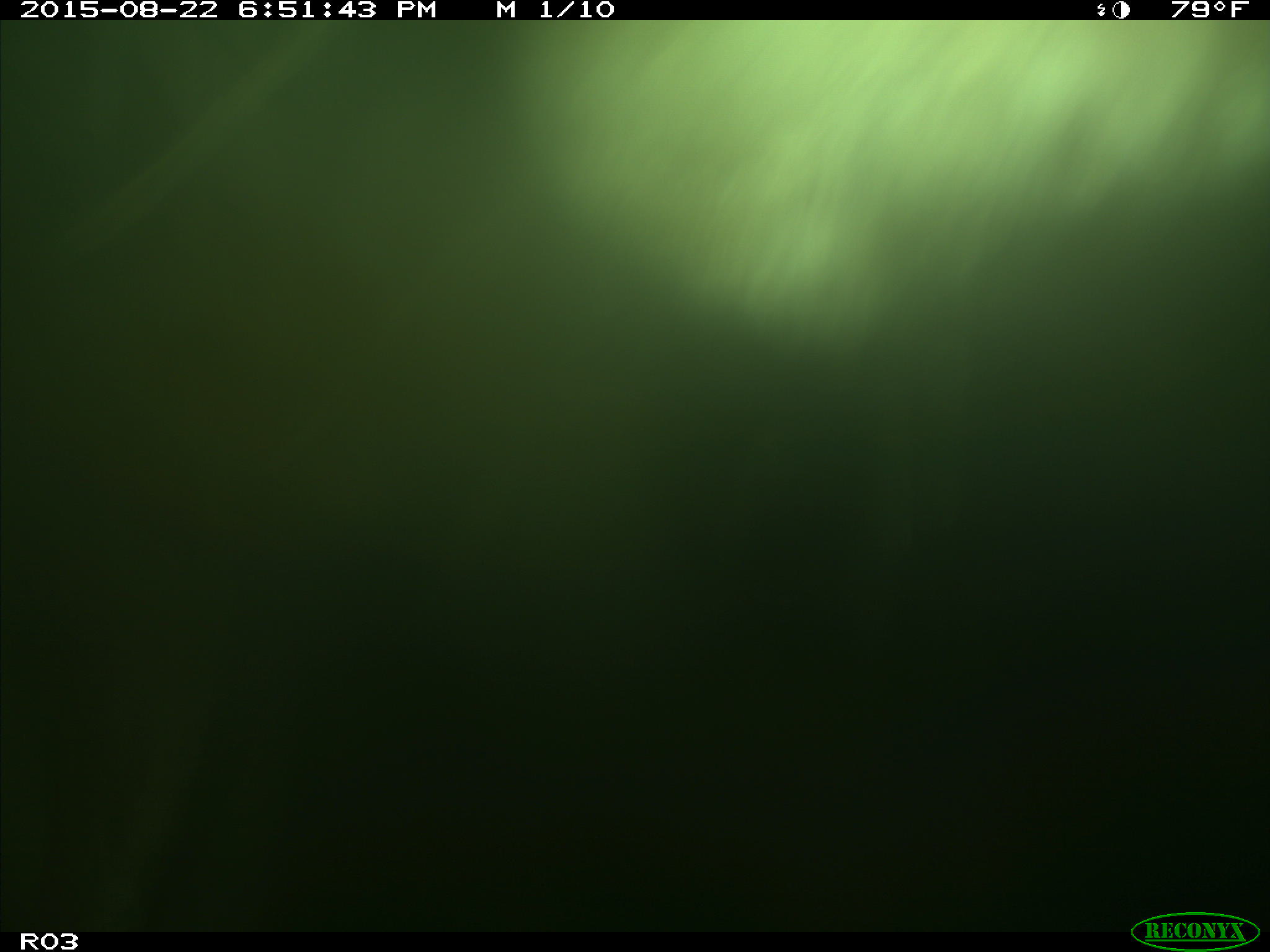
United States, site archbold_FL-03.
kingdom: Animalia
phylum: Chordata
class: Mammalia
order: Artiodactyla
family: Bovidae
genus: Bos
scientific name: Bos taurus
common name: domestic cow